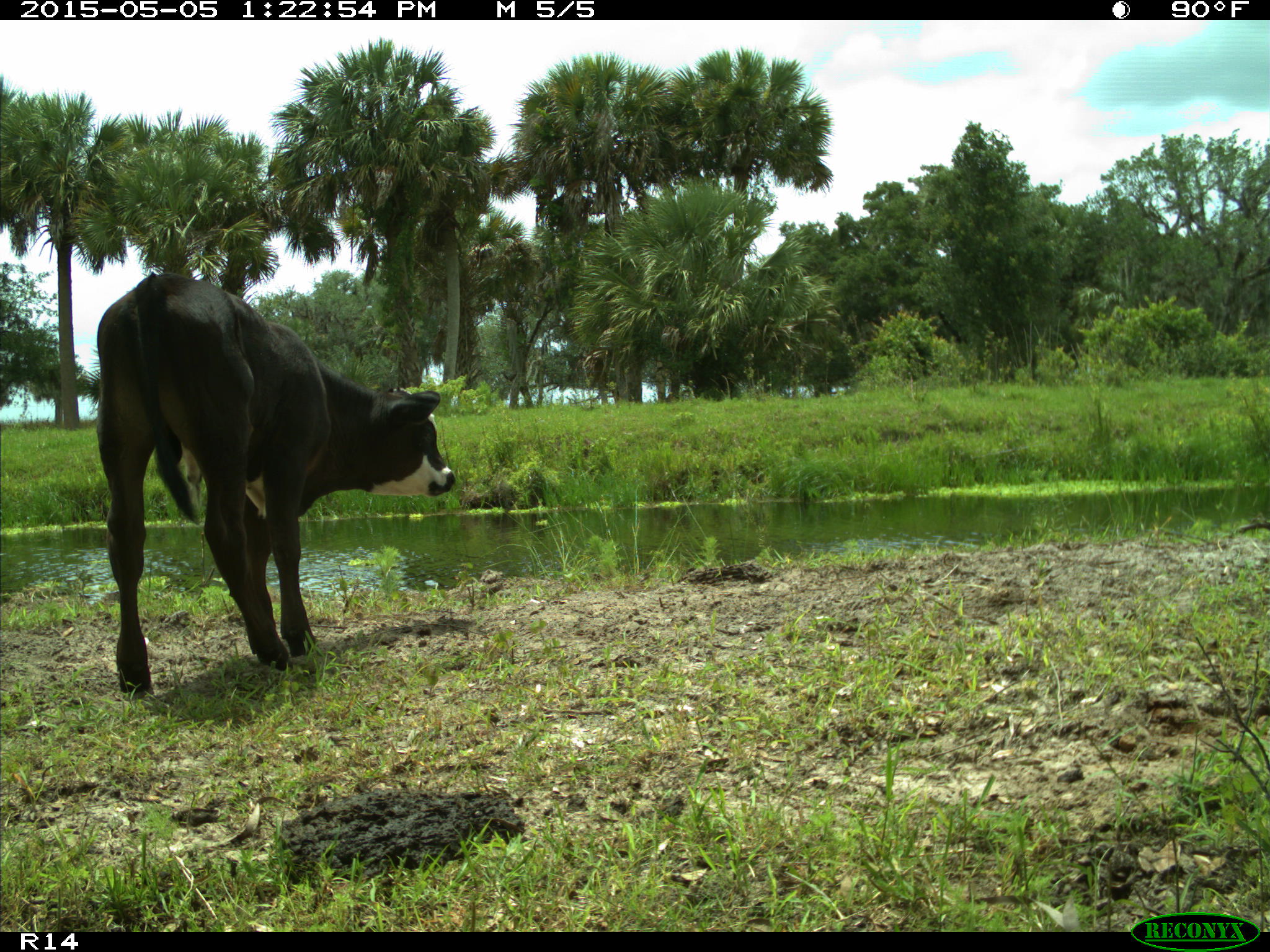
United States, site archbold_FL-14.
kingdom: Animalia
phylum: Chordata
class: Mammalia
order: Artiodactyla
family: Bovidae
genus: Bos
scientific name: Bos taurus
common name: domestic cow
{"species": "Bos taurus (domestic cow)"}